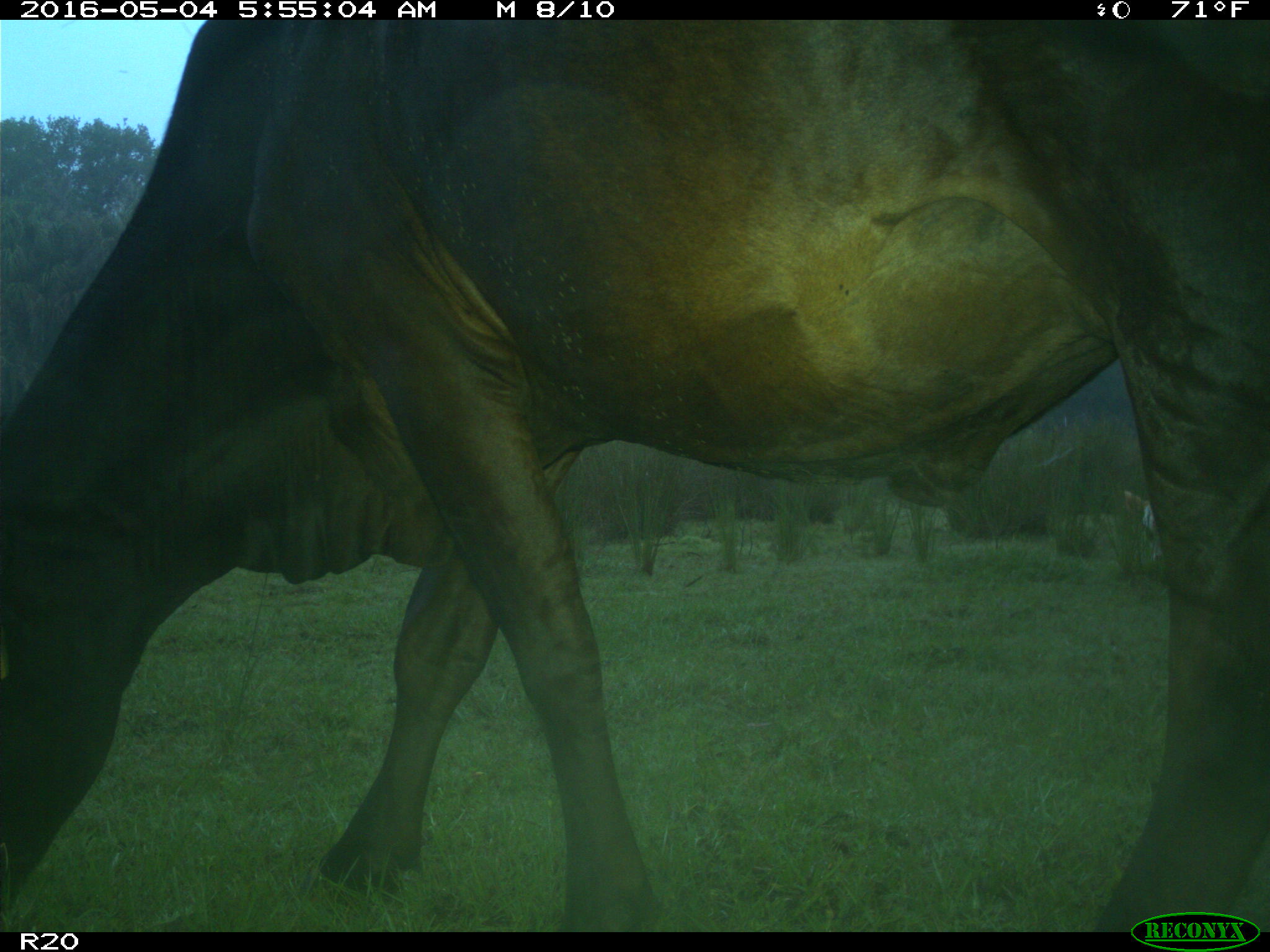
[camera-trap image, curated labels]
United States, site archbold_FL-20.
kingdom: Animalia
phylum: Chordata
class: Mammalia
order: Artiodactyla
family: Bovidae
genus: Bos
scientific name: Bos taurus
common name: domestic cow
Bos taurus (domestic cow).